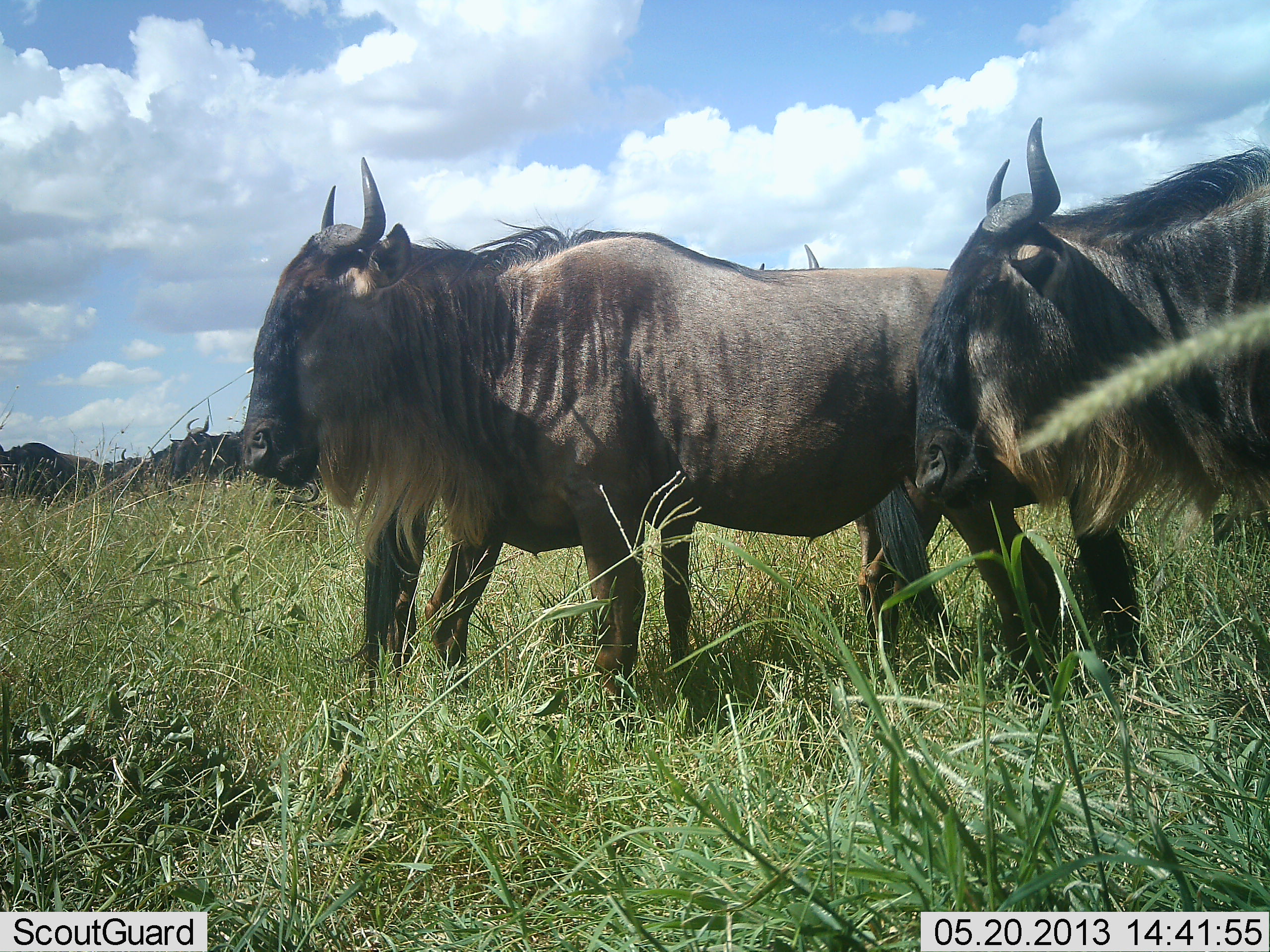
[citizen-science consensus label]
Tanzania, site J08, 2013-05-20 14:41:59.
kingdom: Animalia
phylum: Chordata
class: Mammalia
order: Artiodactyla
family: Bovidae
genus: Connochaetes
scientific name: Connochaetes taurinus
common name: blue wildebeest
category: wildebeest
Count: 3.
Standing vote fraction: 100%.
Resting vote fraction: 0%.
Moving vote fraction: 0%.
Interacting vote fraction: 5%.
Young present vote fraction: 5%.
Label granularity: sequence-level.